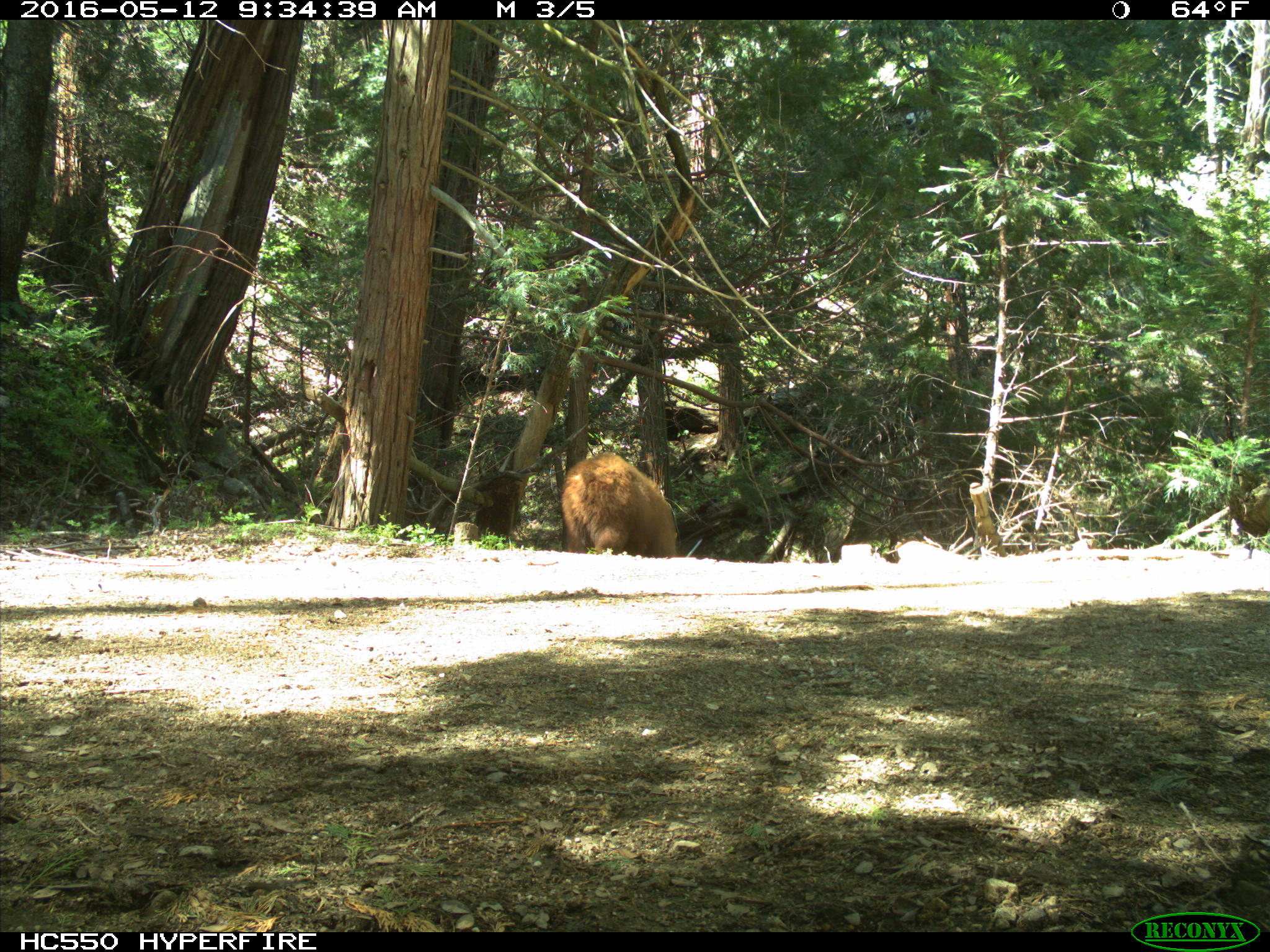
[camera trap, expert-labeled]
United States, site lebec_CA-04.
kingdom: Animalia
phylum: Chordata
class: Mammalia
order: Carnivora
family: Ursidae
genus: Ursus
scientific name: Ursus americanus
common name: american black bear